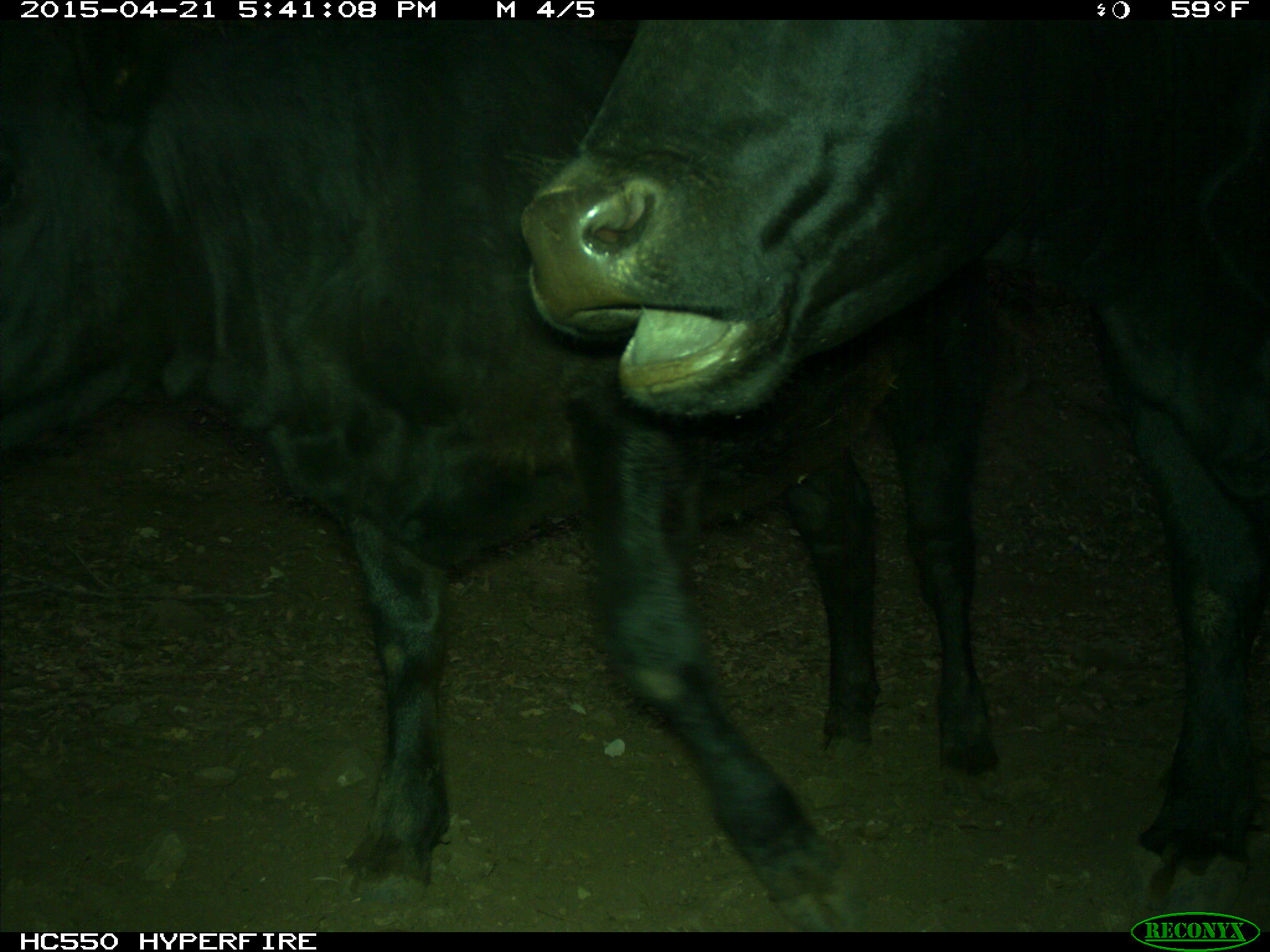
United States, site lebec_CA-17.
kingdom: Animalia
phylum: Chordata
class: Mammalia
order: Artiodactyla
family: Bovidae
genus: Bos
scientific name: Bos taurus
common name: domestic cow